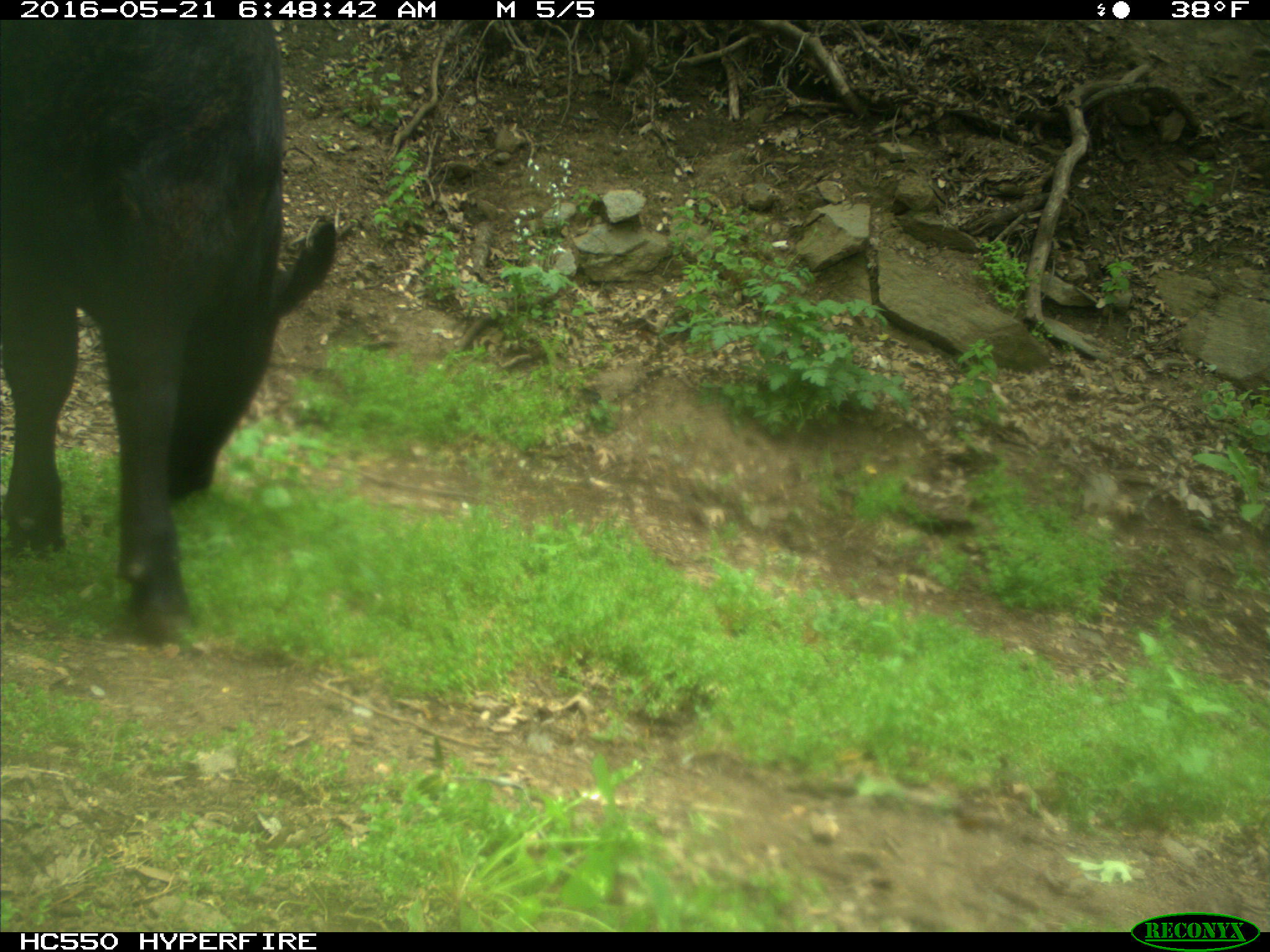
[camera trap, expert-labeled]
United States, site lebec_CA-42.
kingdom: Animalia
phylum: Chordata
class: Mammalia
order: Artiodactyla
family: Bovidae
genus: Bos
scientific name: Bos taurus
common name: domestic cow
Bos taurus (domestic cow).